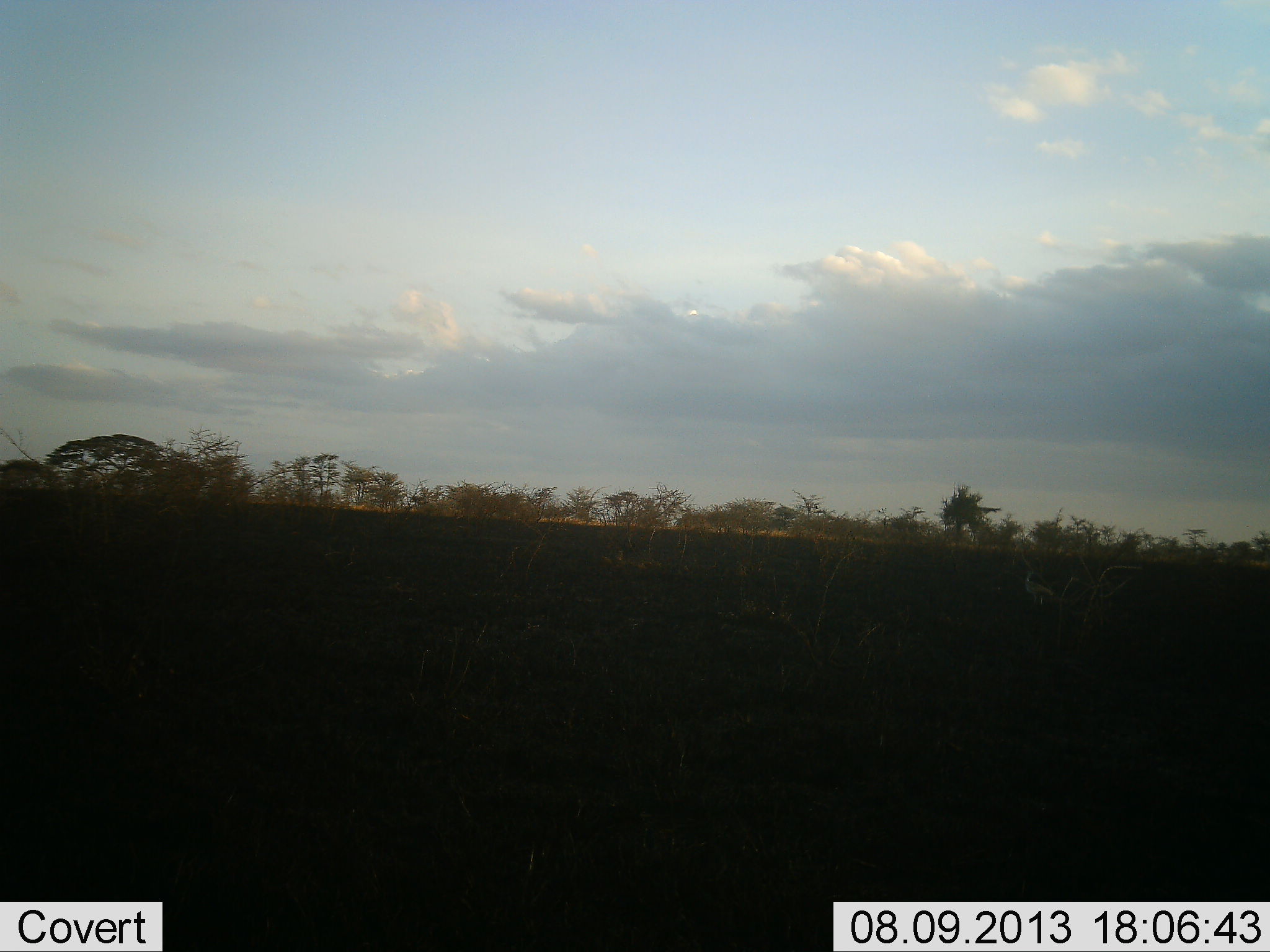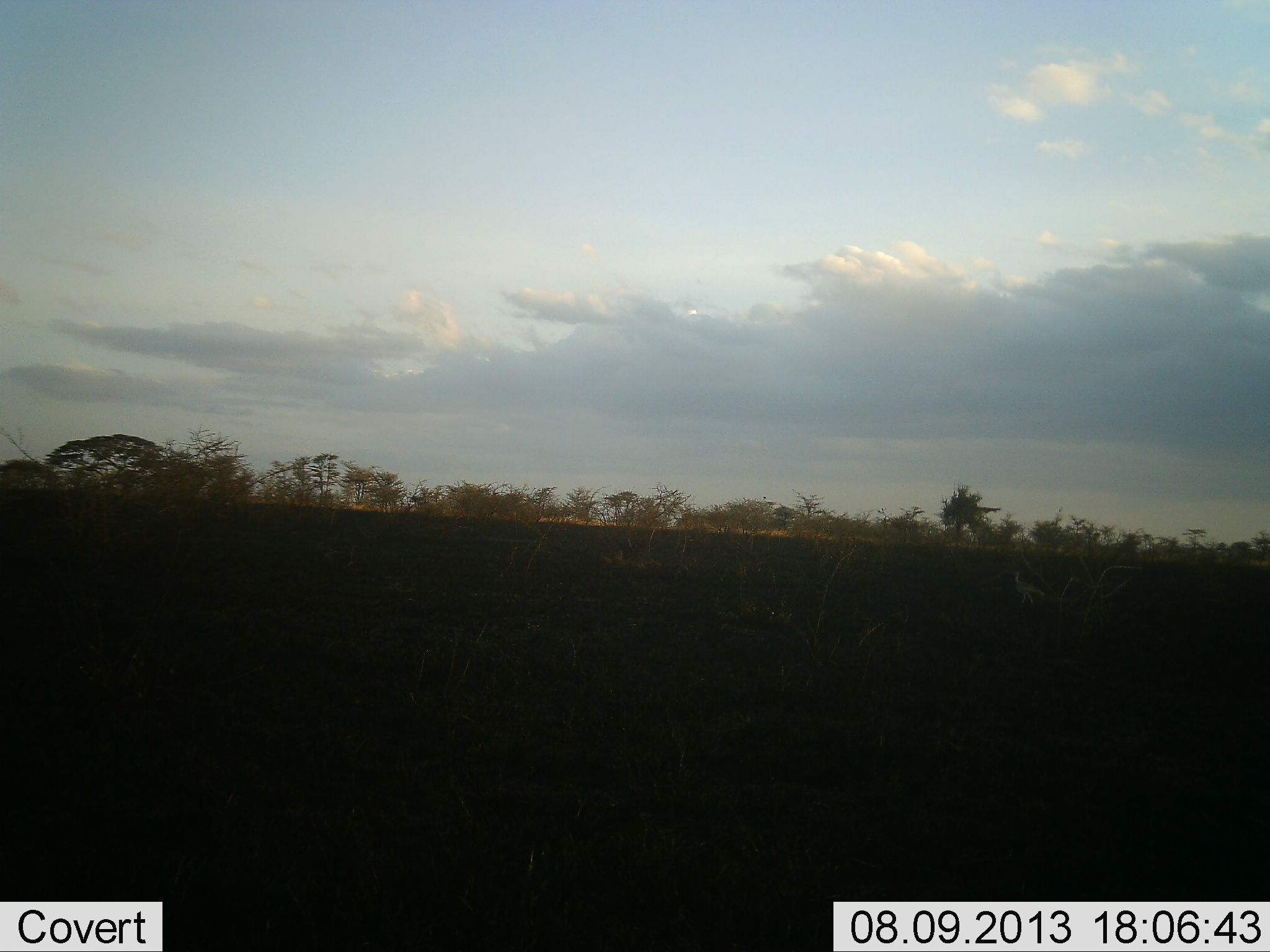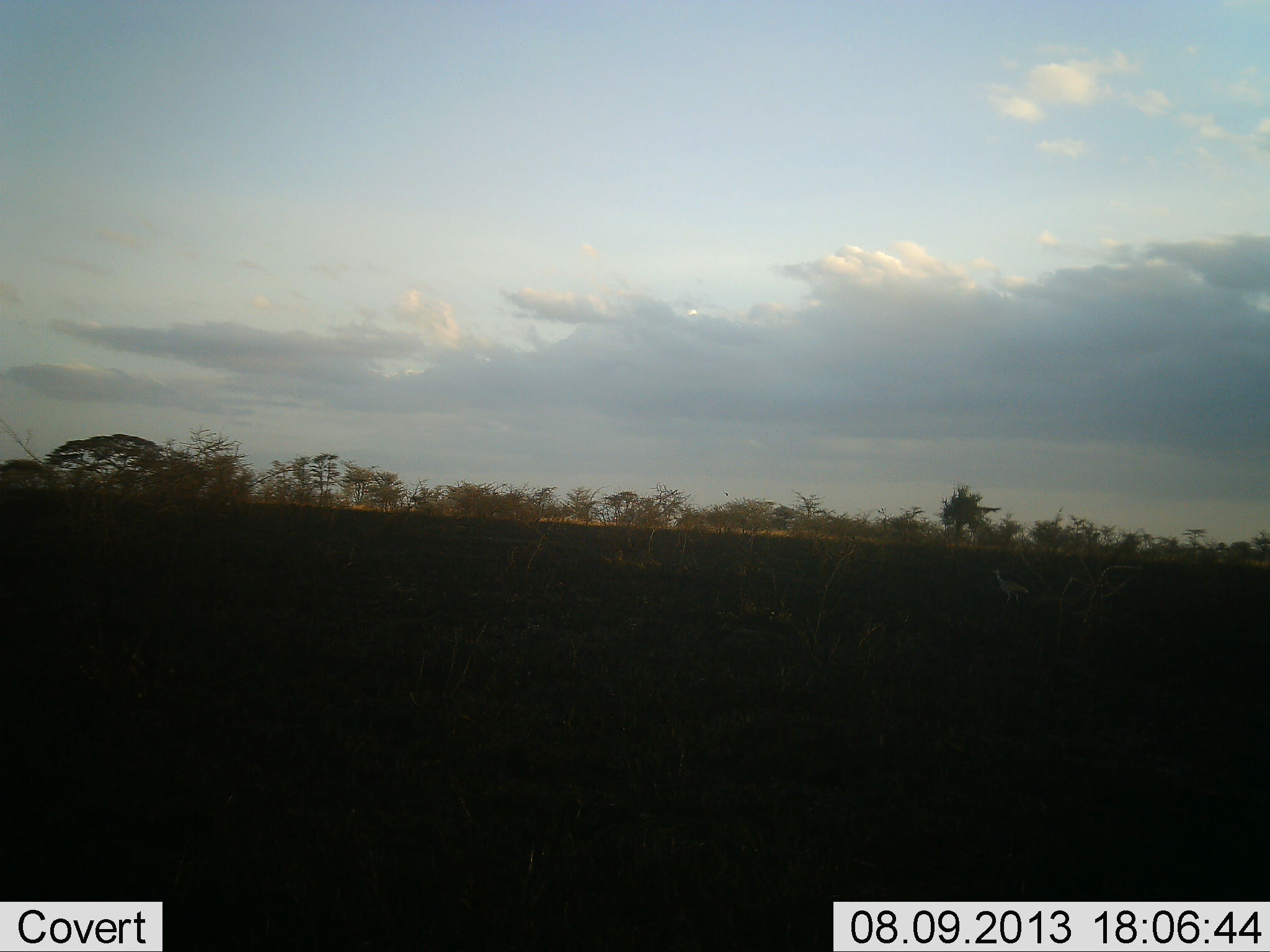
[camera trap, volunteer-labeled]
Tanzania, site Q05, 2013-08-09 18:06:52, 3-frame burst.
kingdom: Animalia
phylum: Chordata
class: Aves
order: Accipitriformes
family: Sagittariidae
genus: Sagittarius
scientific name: Sagittarius serpentarius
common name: secretary bird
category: secretarybird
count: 1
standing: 29%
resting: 0%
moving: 86%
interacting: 0%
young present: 0%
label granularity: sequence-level